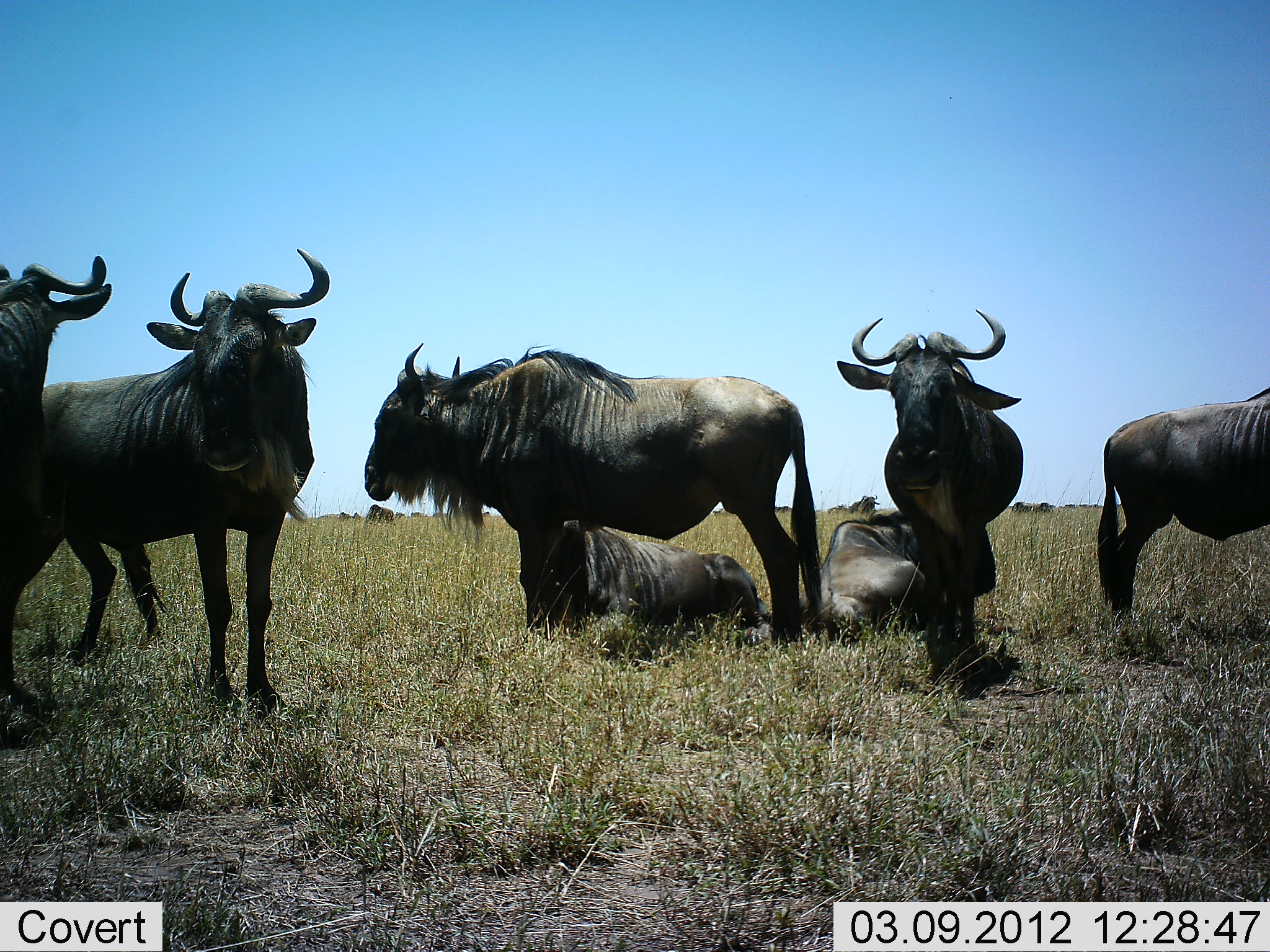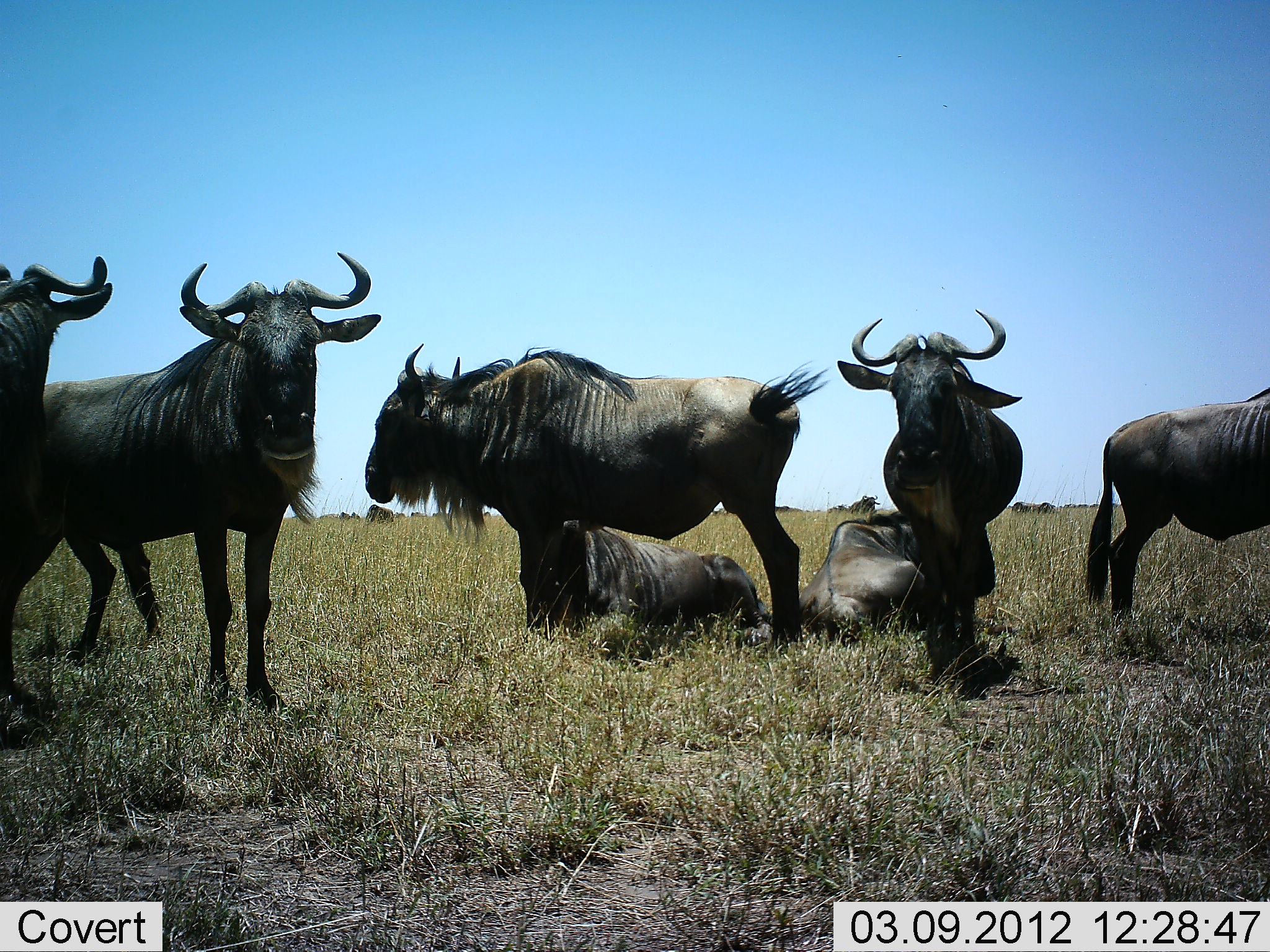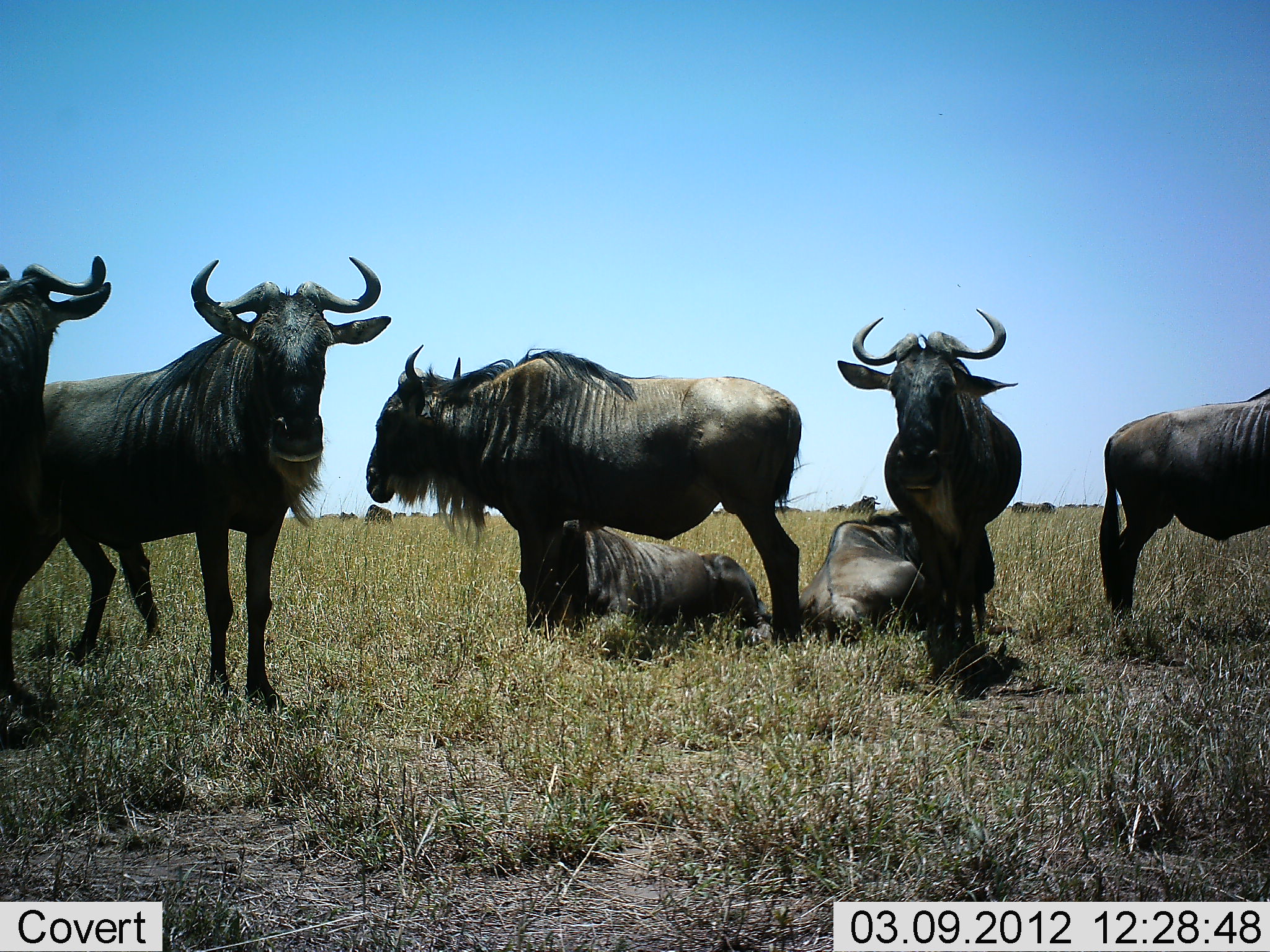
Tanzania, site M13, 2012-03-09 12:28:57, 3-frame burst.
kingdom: Animalia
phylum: Chordata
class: Mammalia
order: Artiodactyla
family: Bovidae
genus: Connochaetes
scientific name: Connochaetes taurinus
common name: blue wildebeest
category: wildebeest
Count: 7.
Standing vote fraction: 73%.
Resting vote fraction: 87%.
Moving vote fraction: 7%.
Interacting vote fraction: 0%.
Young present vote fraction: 7%.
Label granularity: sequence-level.